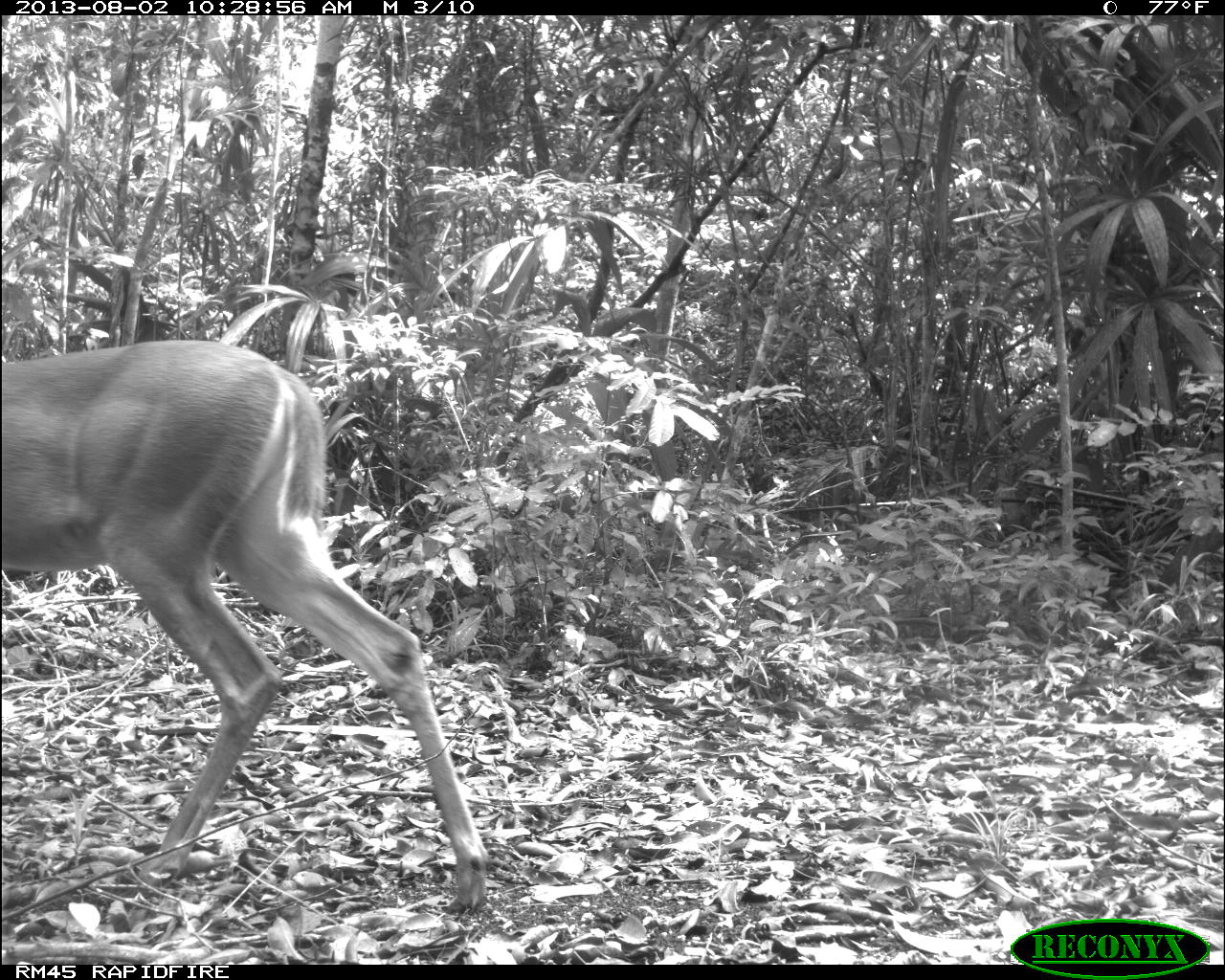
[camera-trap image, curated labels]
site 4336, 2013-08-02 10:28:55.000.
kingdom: Animalia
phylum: Chordata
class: Mammalia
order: Artiodactyla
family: Cervidae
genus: Odocoileus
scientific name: Odocoileus virginianus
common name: white-tailed deer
Odocoileus virginianus (white-tailed deer), count 1, sex male.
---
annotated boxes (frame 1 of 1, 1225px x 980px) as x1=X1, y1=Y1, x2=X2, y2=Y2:
odocoileus virginianus: x1=0, y1=338, x2=489, y2=921